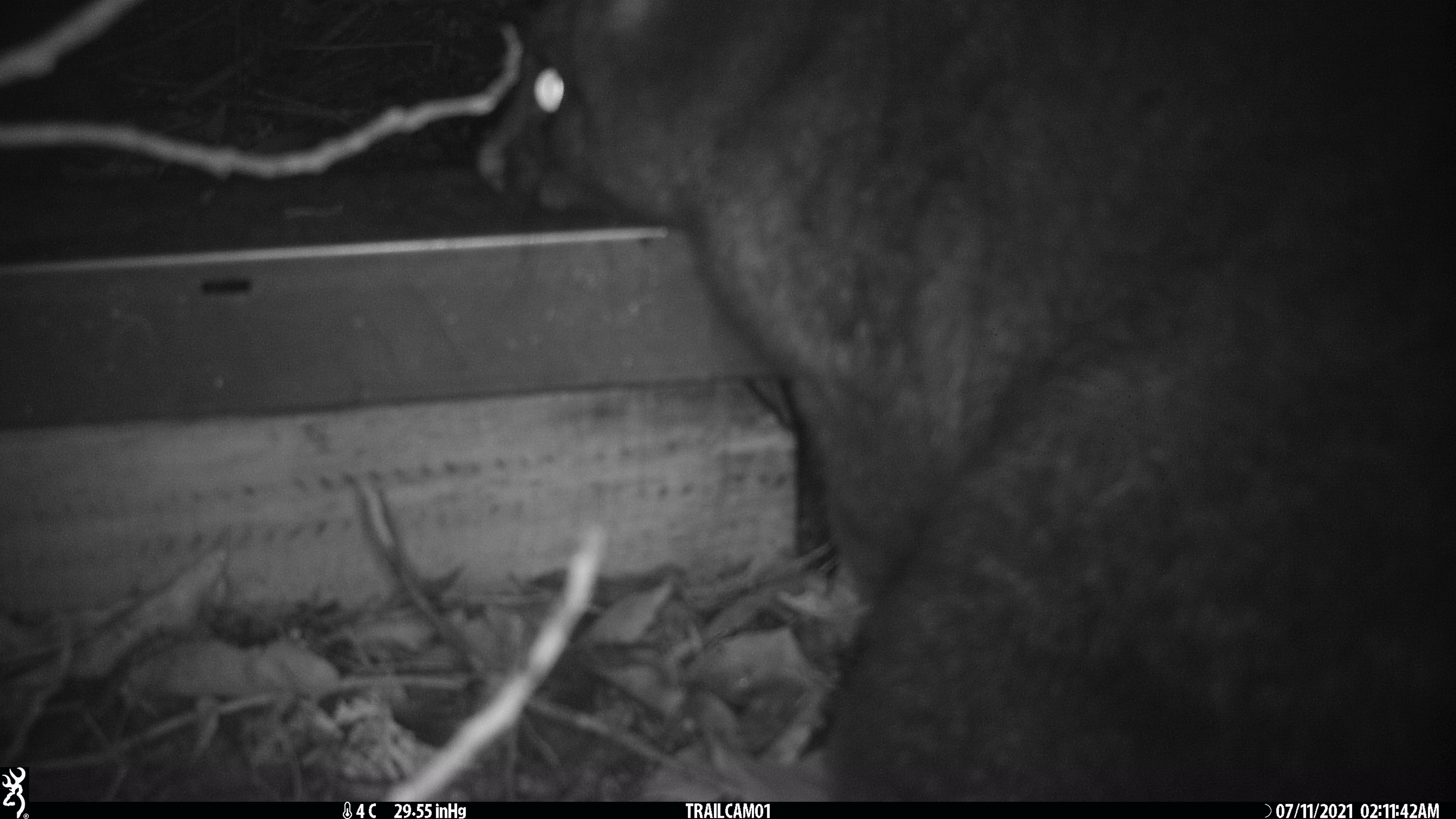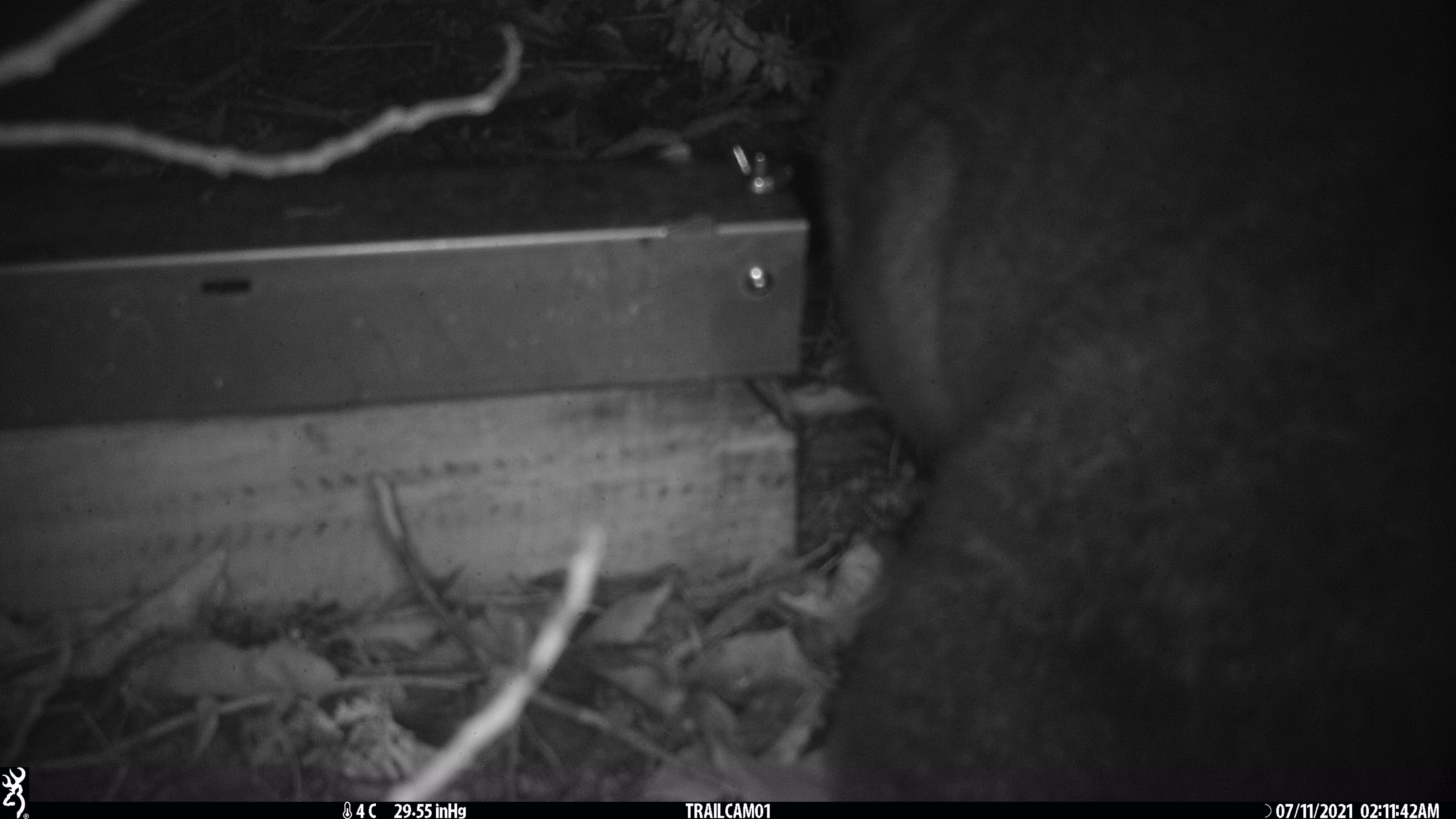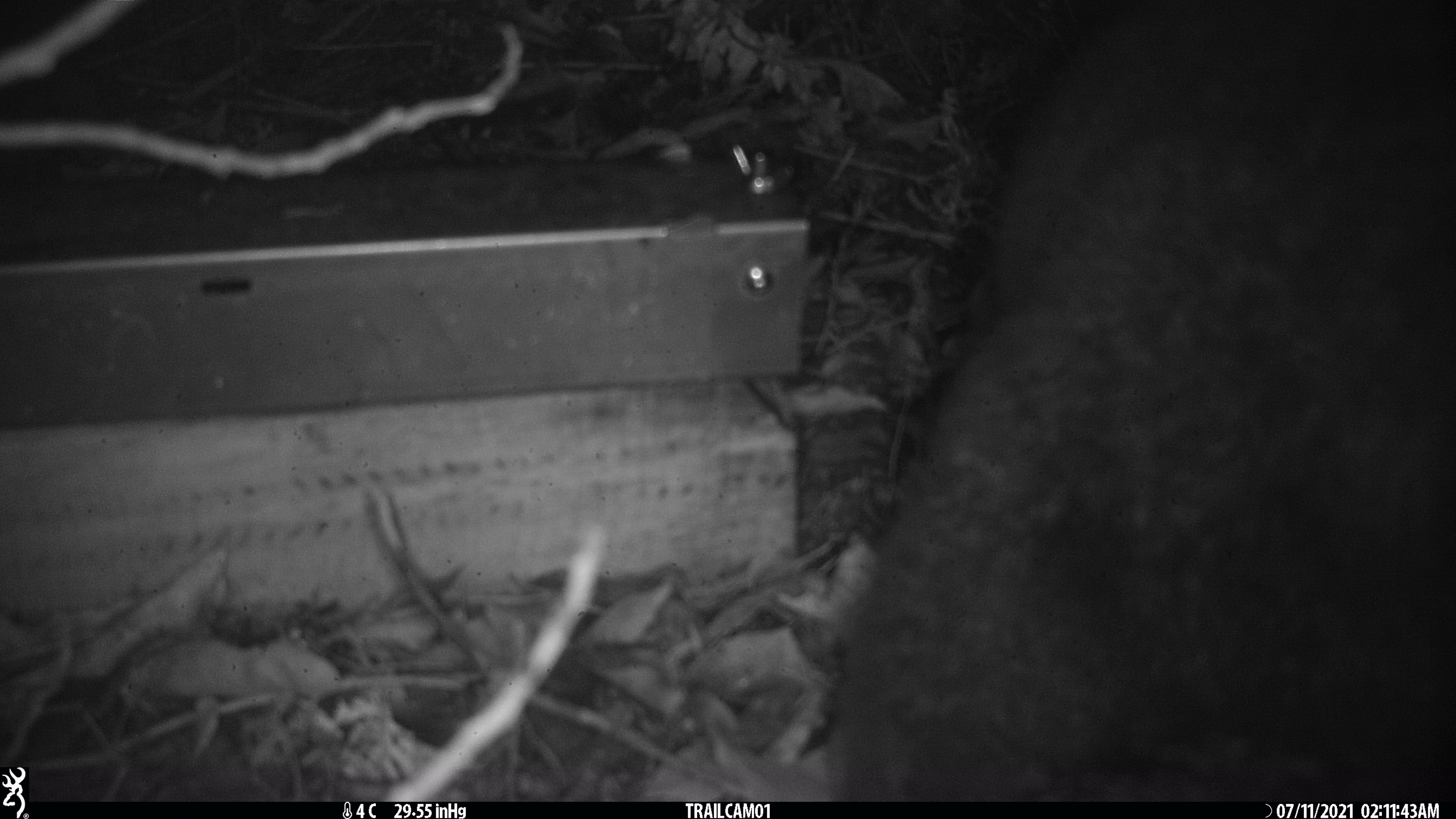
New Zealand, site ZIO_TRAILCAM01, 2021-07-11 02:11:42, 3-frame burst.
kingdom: Animalia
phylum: Chordata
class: Mammalia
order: Diprotodontia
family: Phalangeridae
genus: Trichosurus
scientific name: Trichosurus vulpecula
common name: common brushtail possum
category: possum